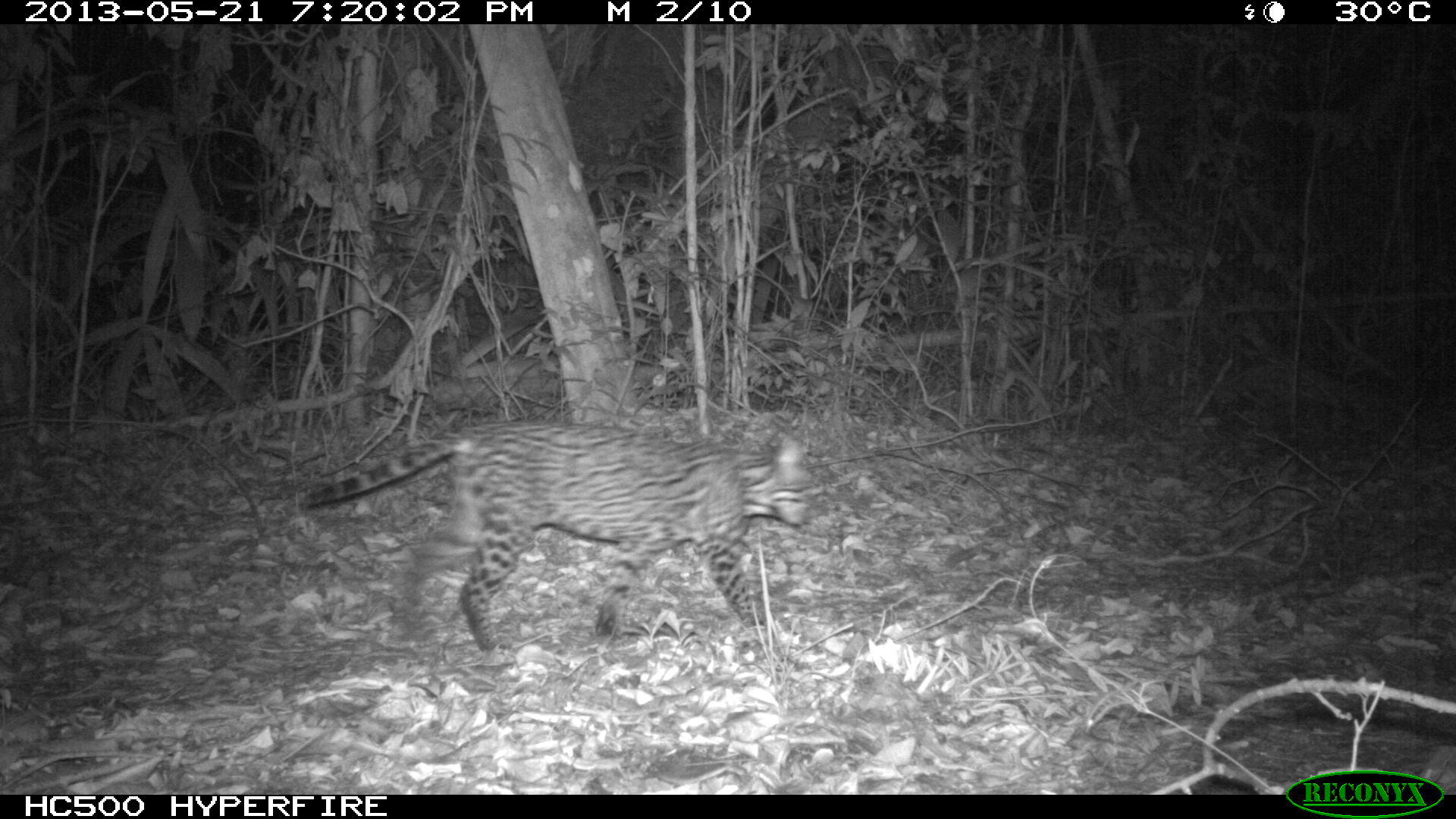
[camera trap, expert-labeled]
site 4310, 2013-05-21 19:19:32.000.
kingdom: Animalia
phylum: Chordata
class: Mammalia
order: Carnivora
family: Felidae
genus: Leopardus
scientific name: Leopardus pardalis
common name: ocelot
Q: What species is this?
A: Leopardus pardalis (ocelot).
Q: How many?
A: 1.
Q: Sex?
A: Female.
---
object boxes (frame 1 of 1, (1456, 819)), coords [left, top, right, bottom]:
leopardus pardalis: [295, 416, 816, 655]